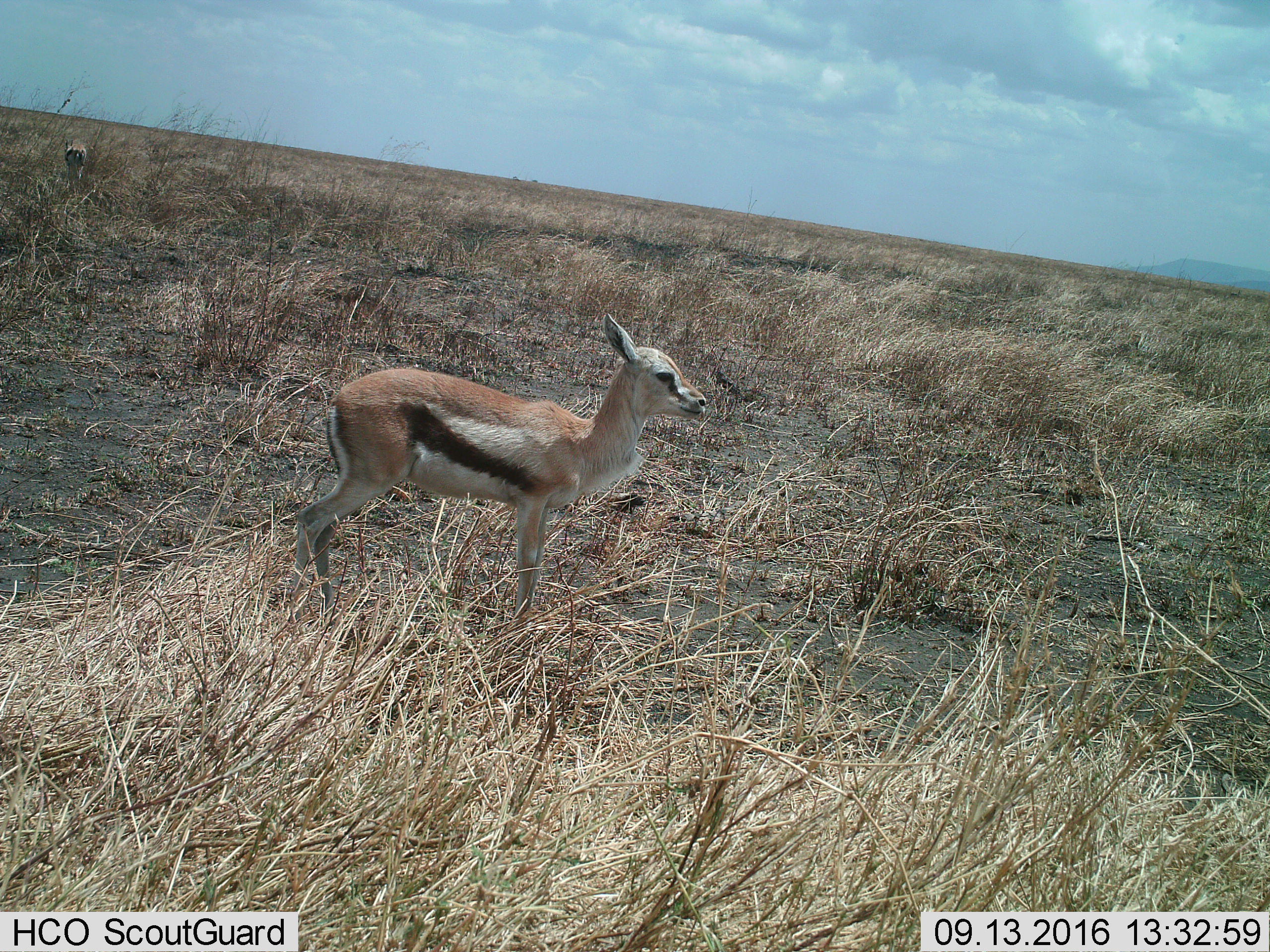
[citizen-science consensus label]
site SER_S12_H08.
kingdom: Animalia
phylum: Chordata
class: Mammalia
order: Artiodactyla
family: Bovidae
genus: Eudorcas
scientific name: Eudorcas thomsonii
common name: thomson's gazelle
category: gazellethomsons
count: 1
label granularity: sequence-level